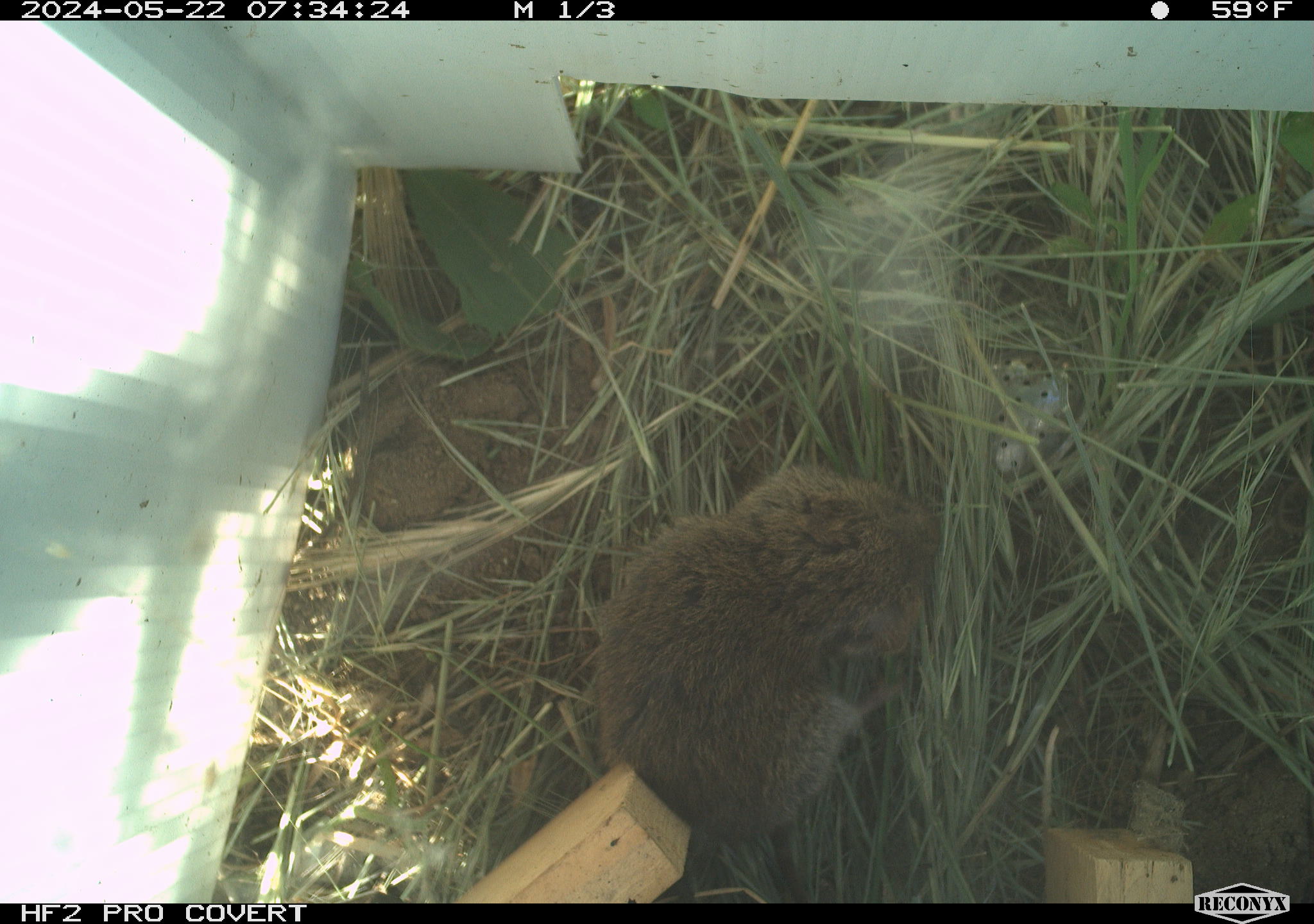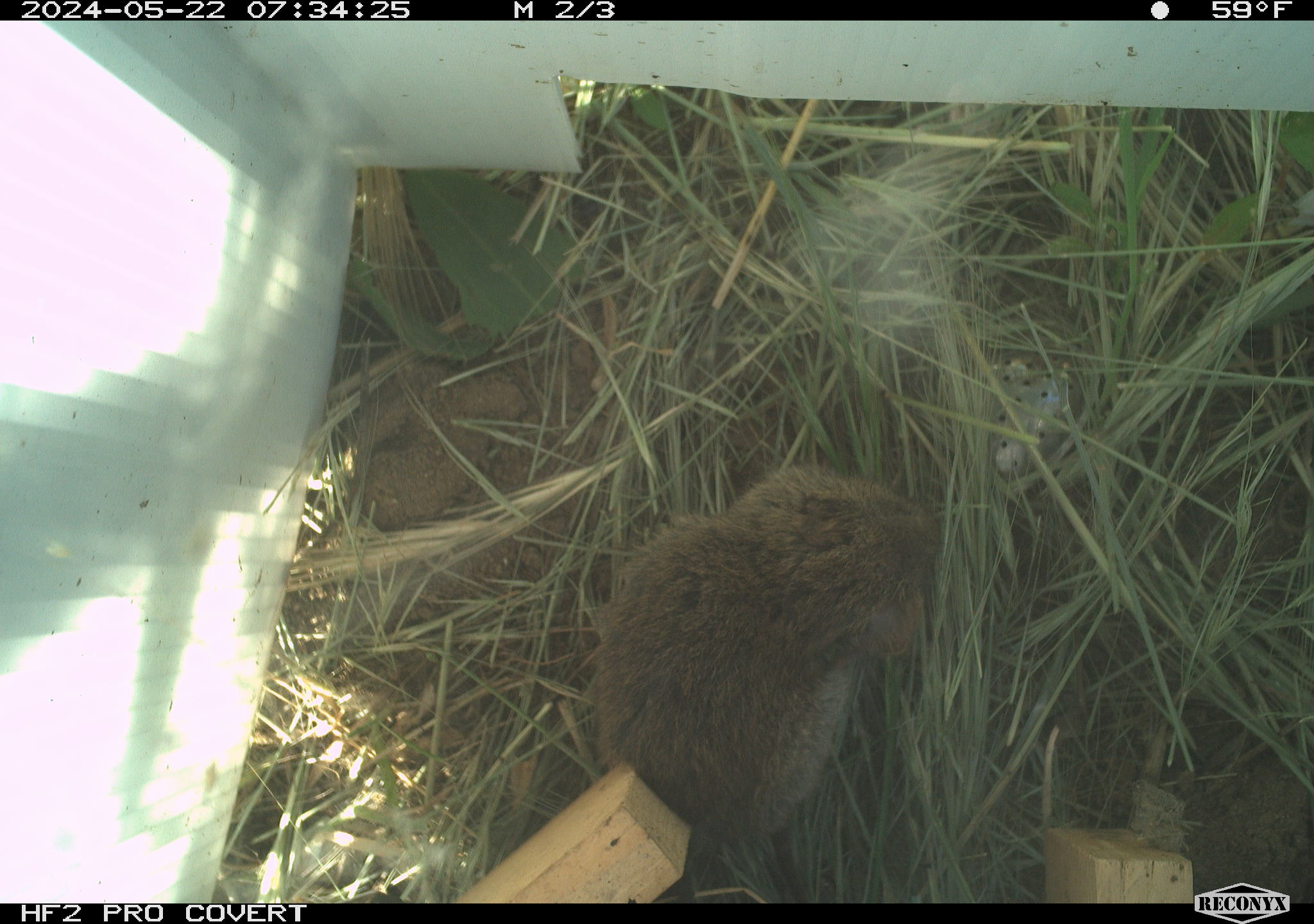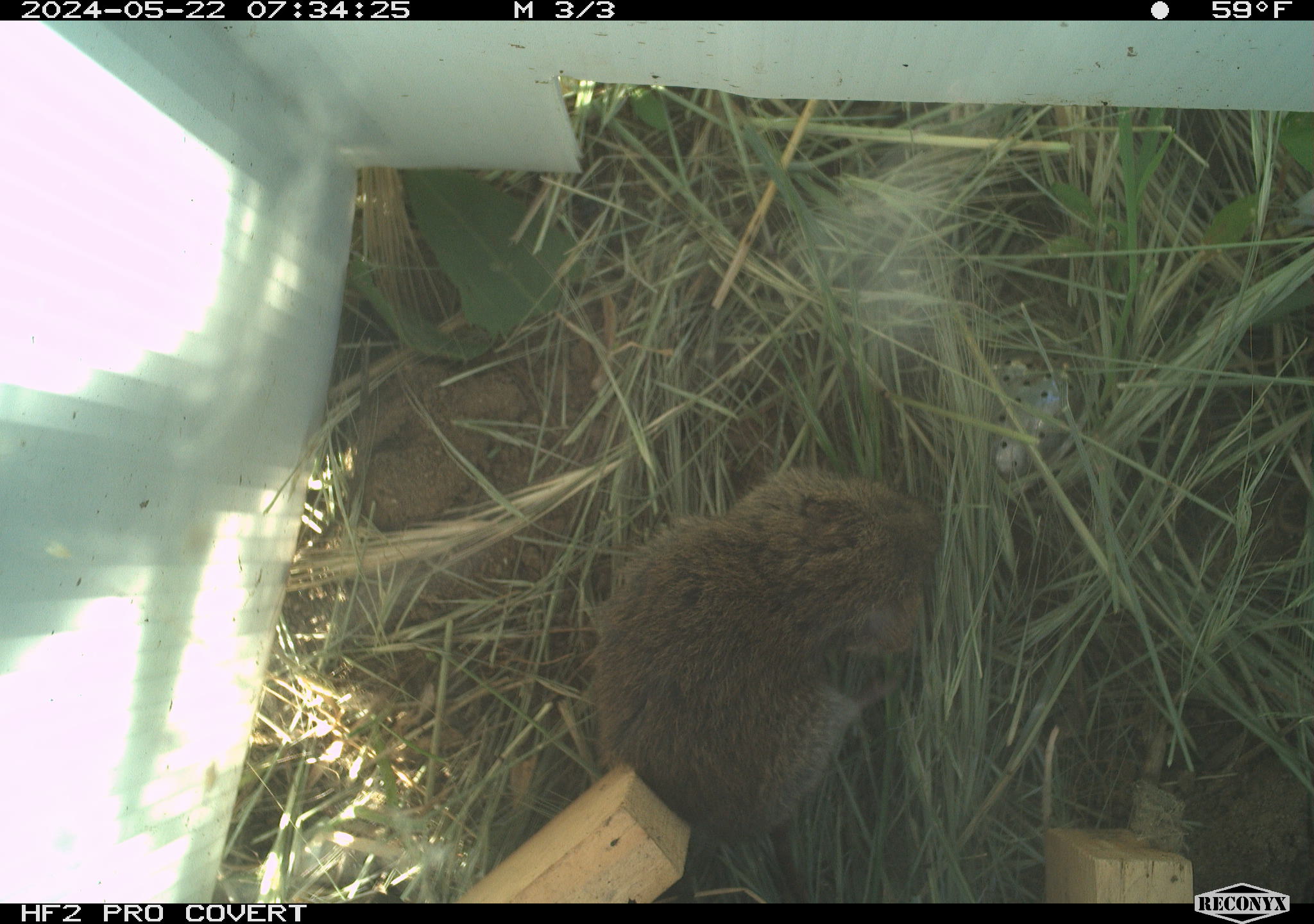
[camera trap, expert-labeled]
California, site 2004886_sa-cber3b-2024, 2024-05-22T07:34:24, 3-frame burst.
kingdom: Animalia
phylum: Chordata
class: Mammalia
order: Rodentia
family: Cricetidae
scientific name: Arvicolinae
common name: voles, lemmings, and muskrats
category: arvicolinae subfamily